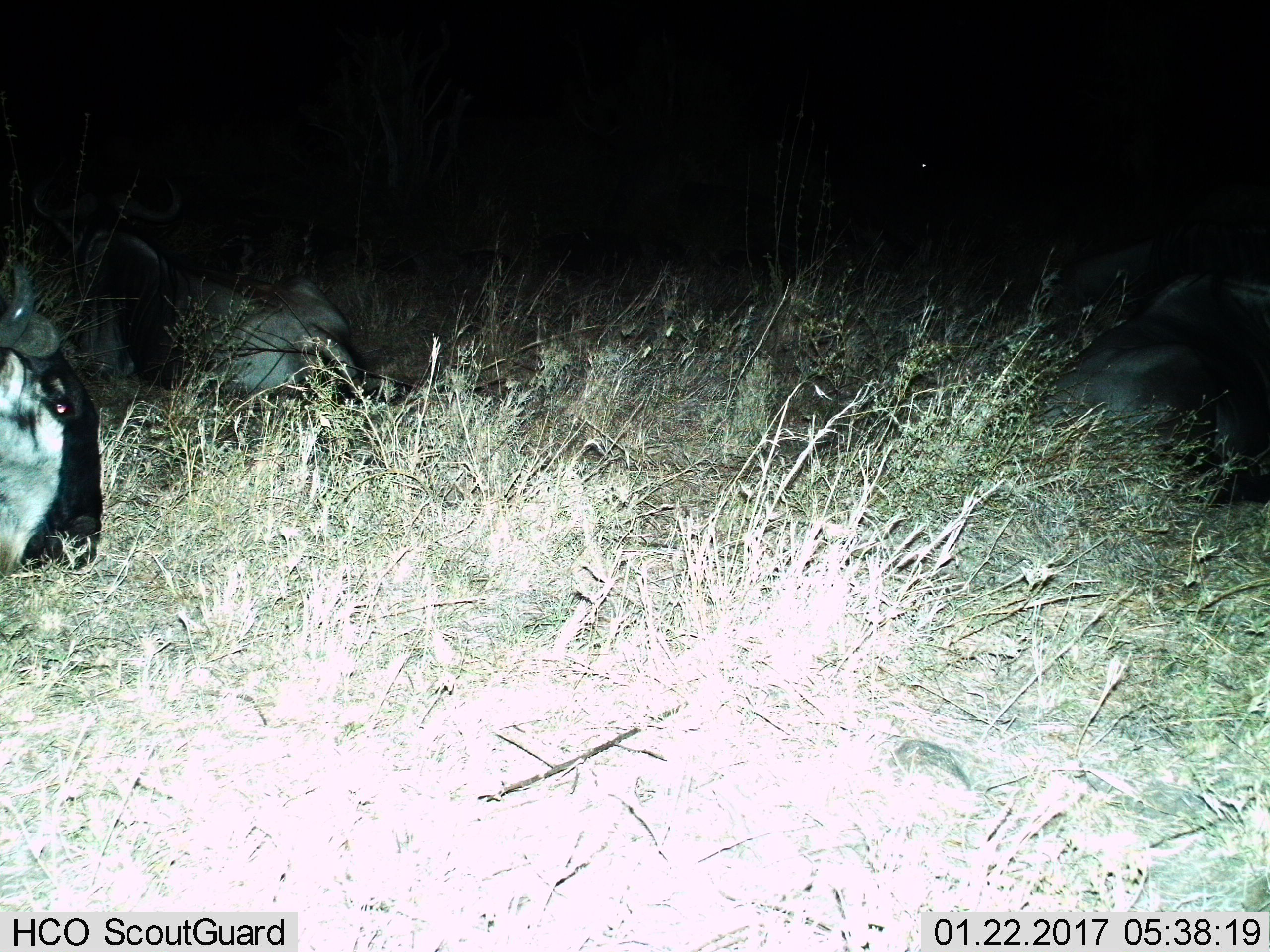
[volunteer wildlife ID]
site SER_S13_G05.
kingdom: Animalia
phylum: Chordata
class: Mammalia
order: Artiodactyla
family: Bovidae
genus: Connochaetes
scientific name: Connochaetes taurinus taurinus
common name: blue wildebeest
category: wildebeestblue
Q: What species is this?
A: Wildebeestblue (blue wildebeest) (Connochaetes taurinus taurinus).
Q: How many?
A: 3.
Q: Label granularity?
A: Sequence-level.